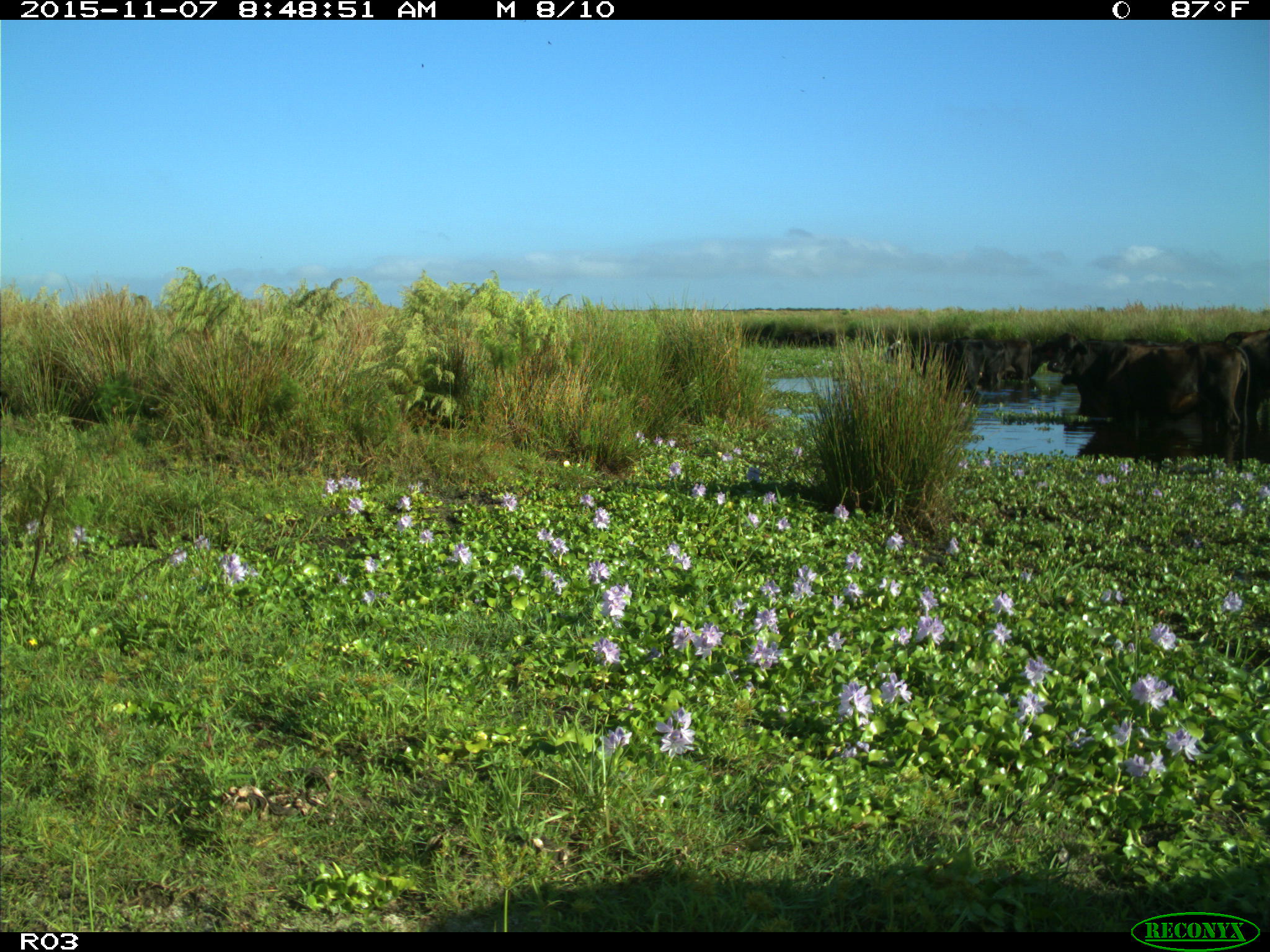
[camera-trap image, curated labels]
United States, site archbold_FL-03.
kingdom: Animalia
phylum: Chordata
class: Mammalia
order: Artiodactyla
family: Bovidae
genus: Bos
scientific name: Bos taurus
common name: domestic cow